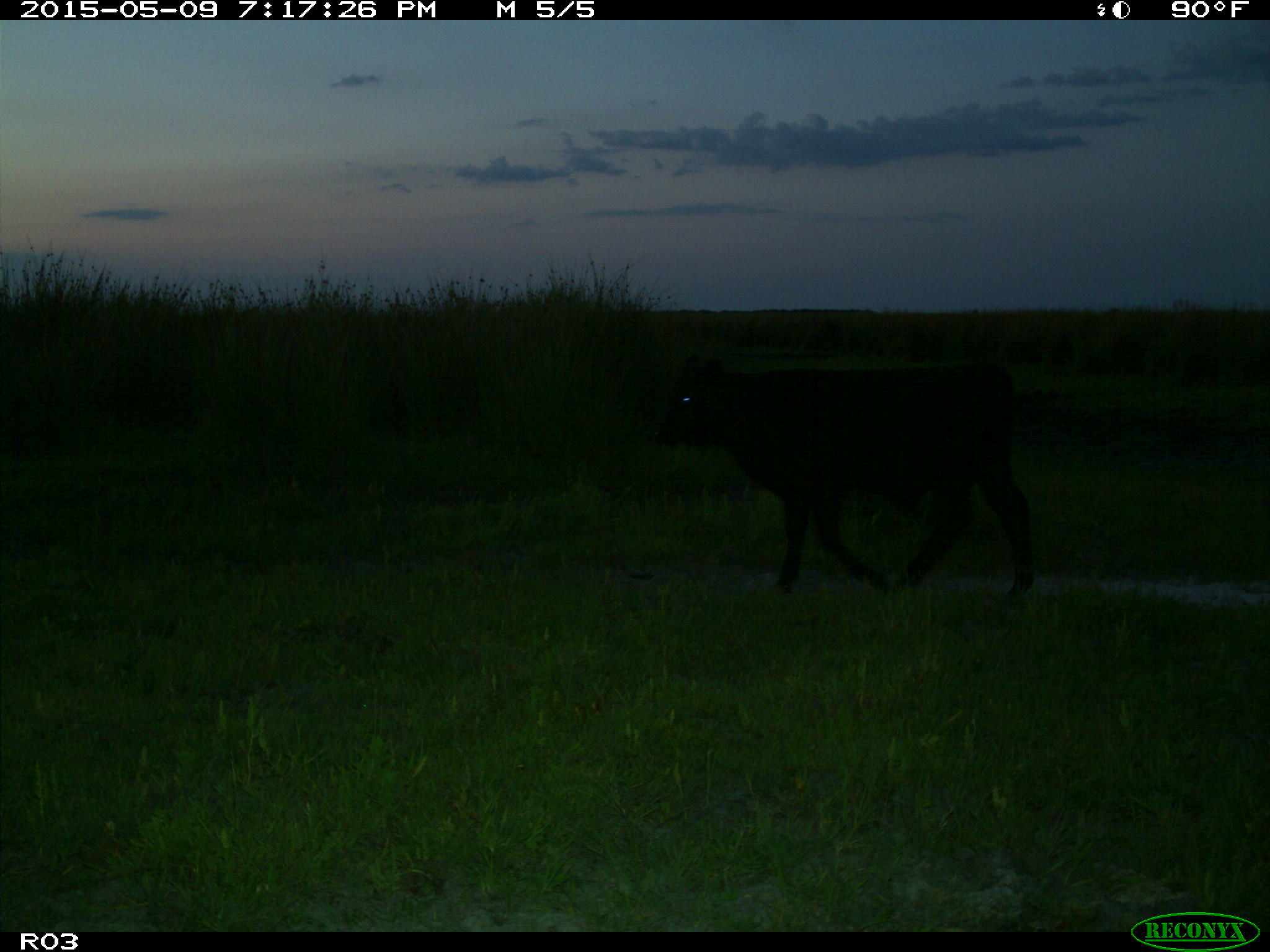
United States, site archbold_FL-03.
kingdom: Animalia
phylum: Chordata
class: Mammalia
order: Artiodactyla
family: Bovidae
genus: Bos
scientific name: Bos taurus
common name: domestic cow